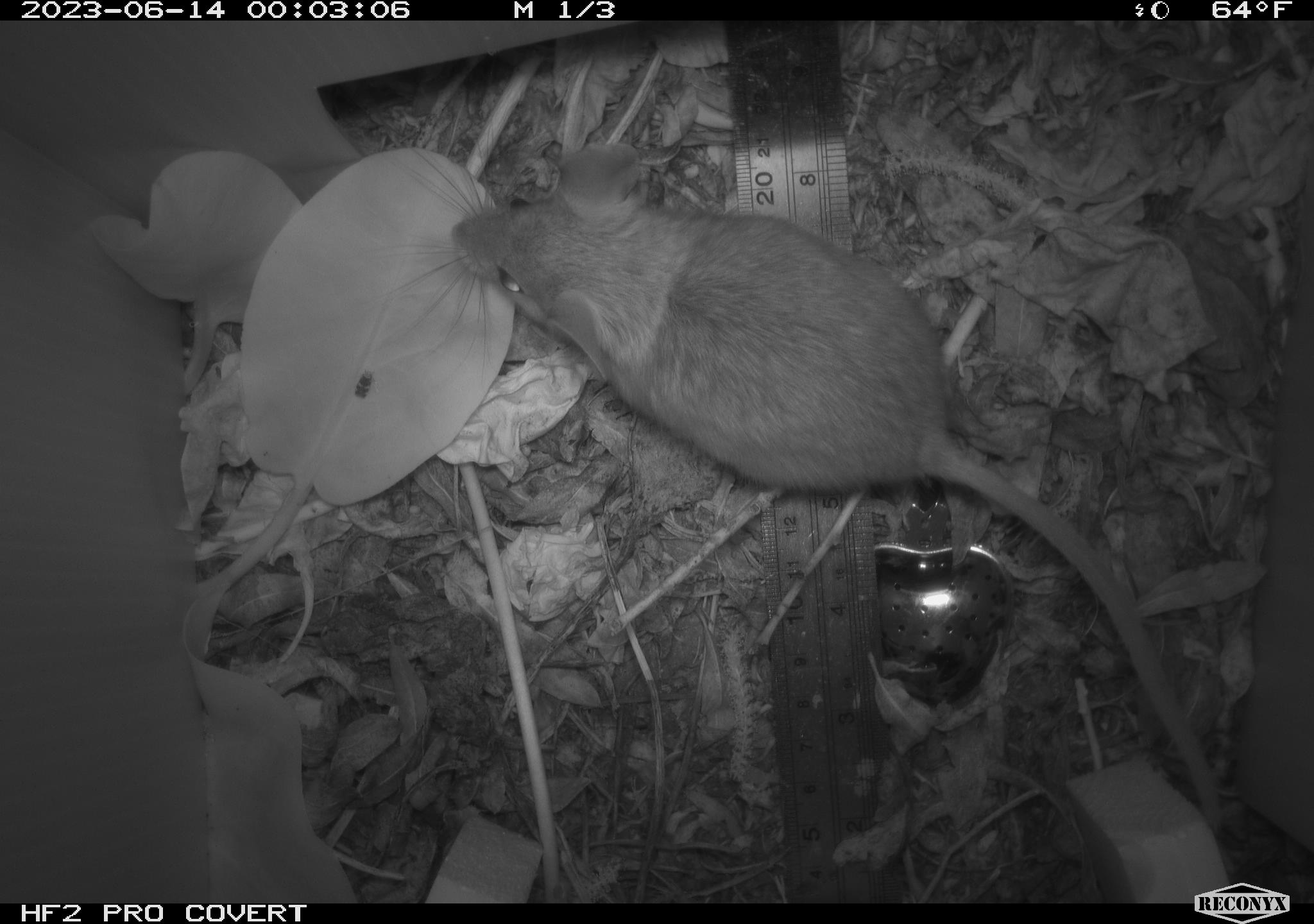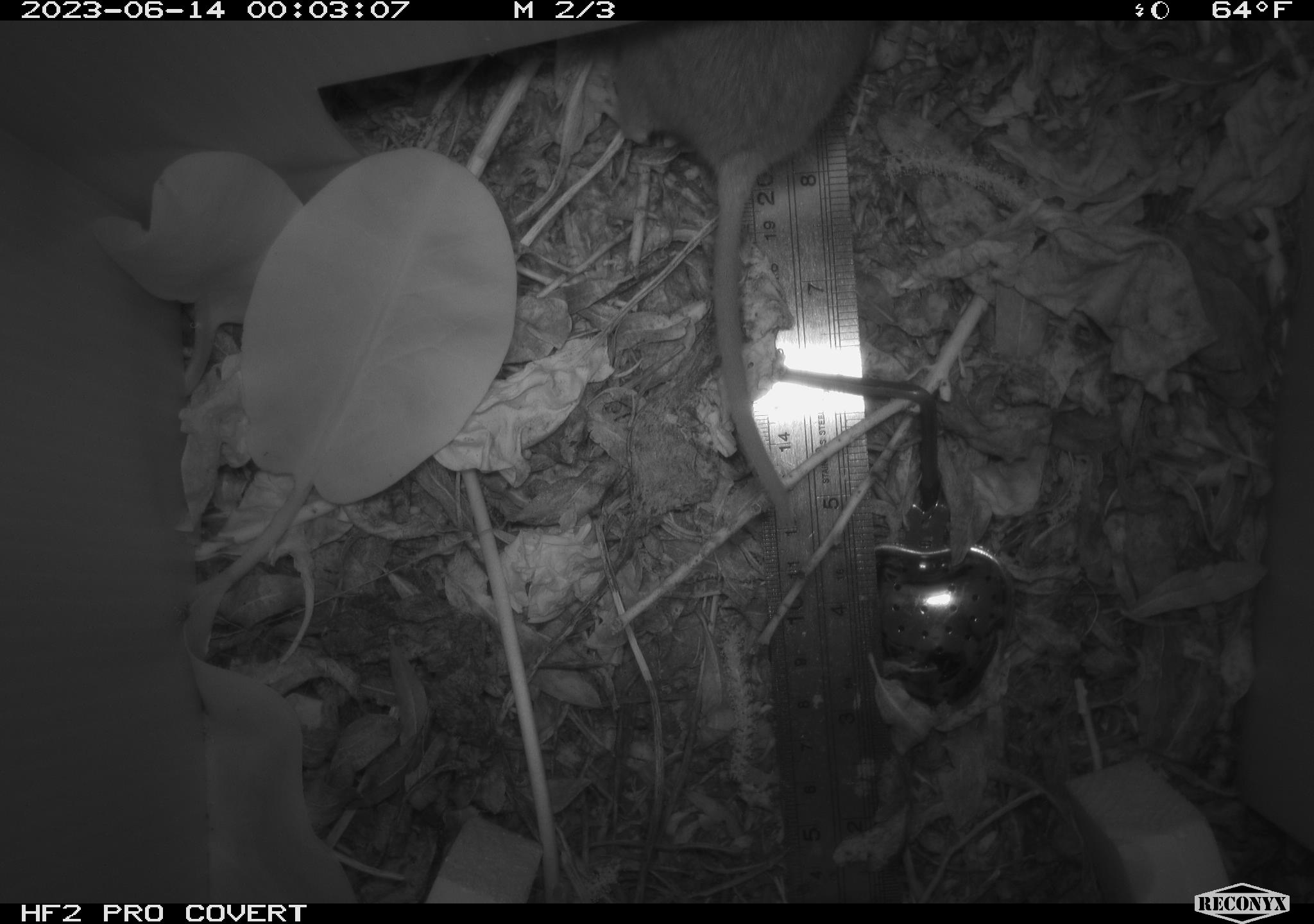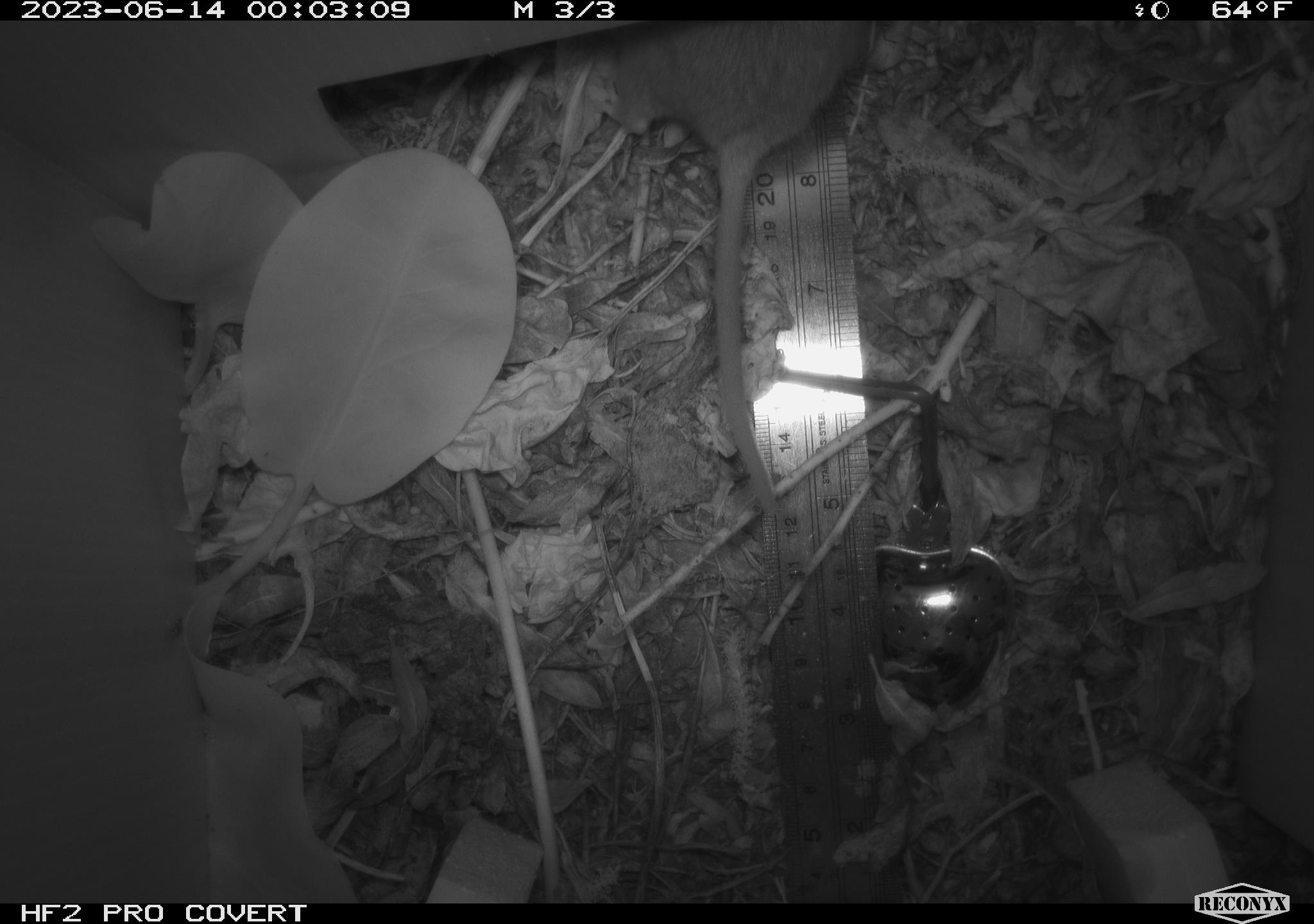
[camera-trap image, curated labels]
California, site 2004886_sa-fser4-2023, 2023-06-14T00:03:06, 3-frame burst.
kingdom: Animalia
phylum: Chordata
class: Mammalia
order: Rodentia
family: Cricetidae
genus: Neotoma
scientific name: Neotoma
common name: pack rat or woodrat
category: neotoma species